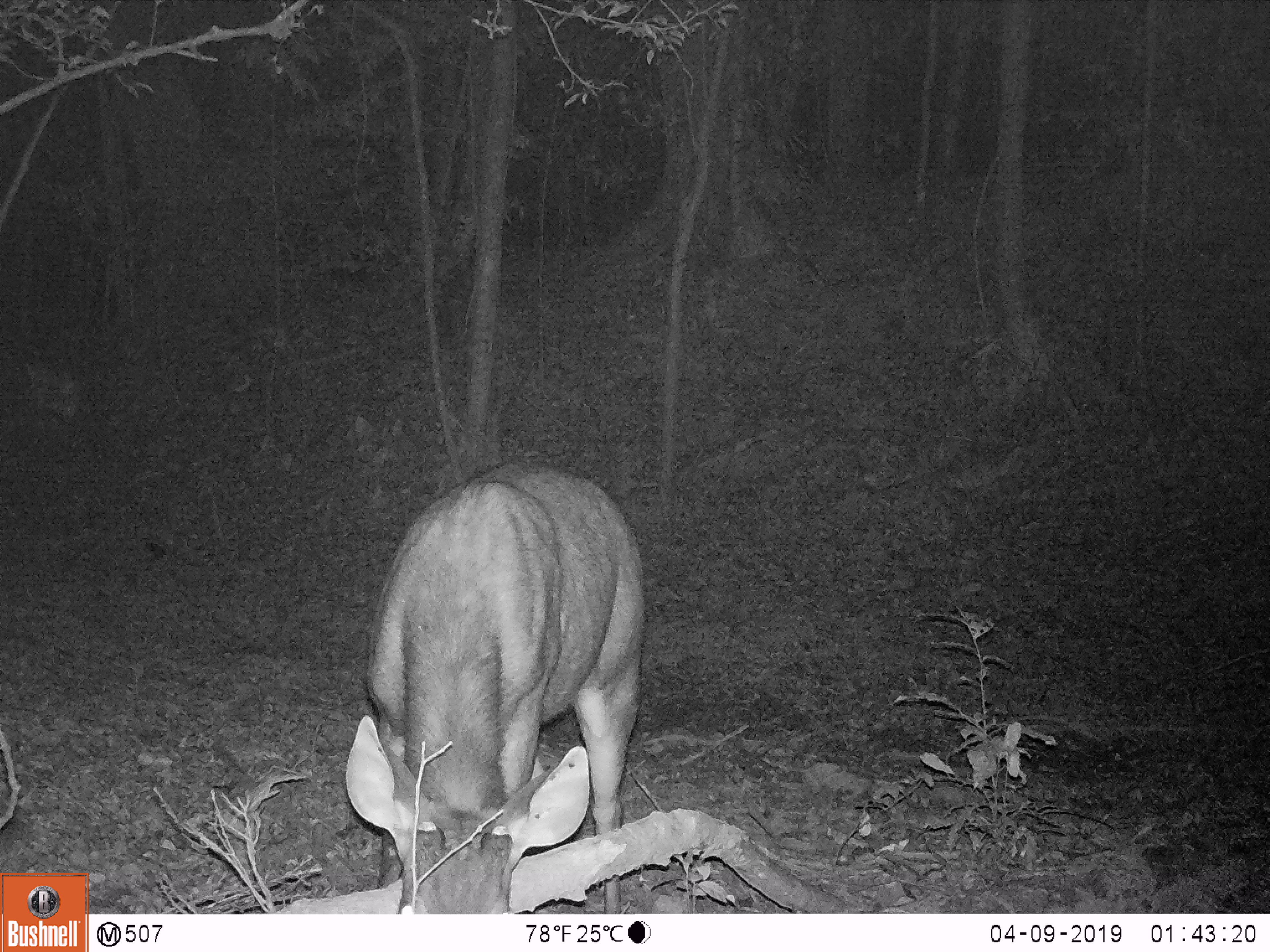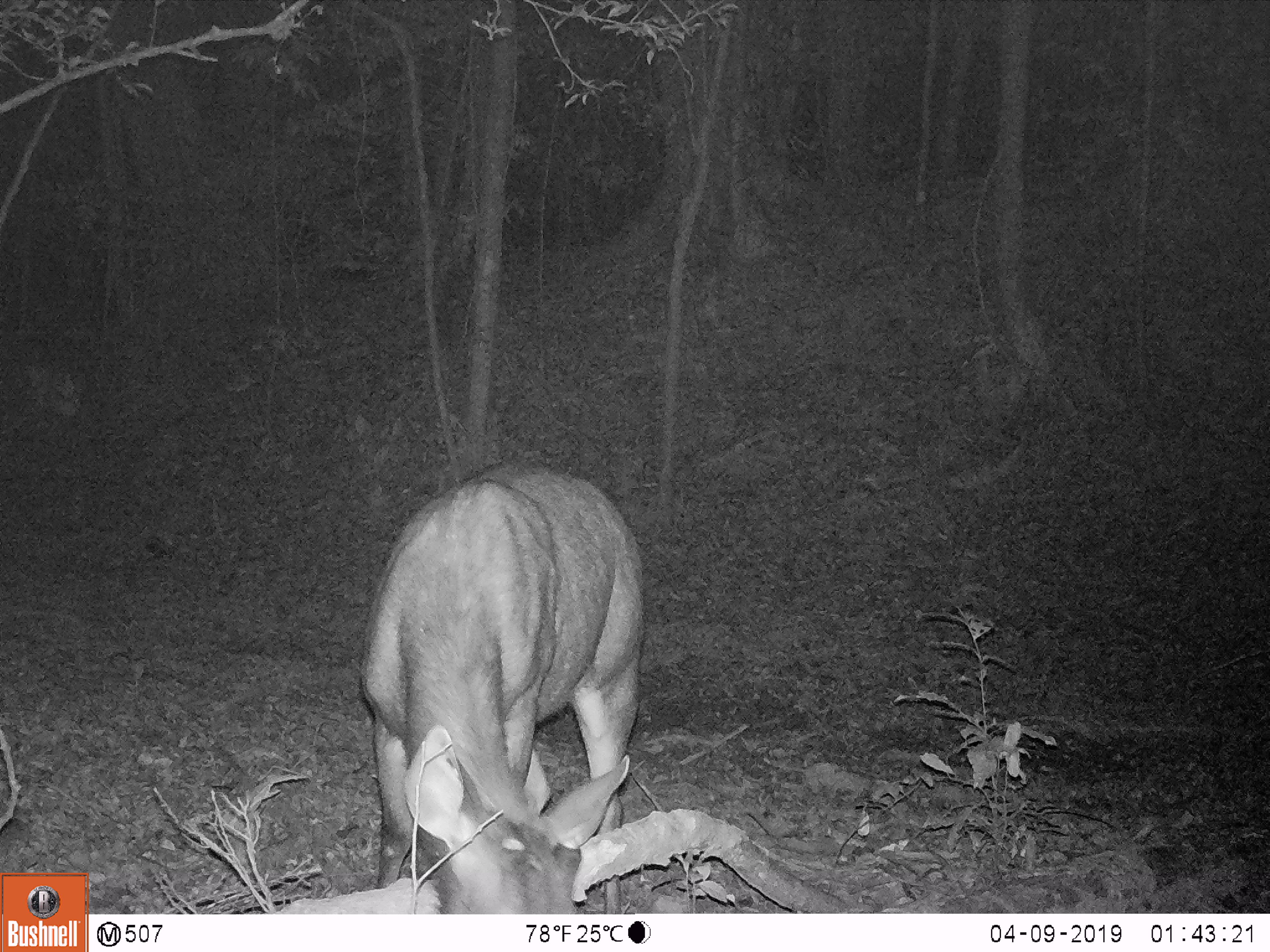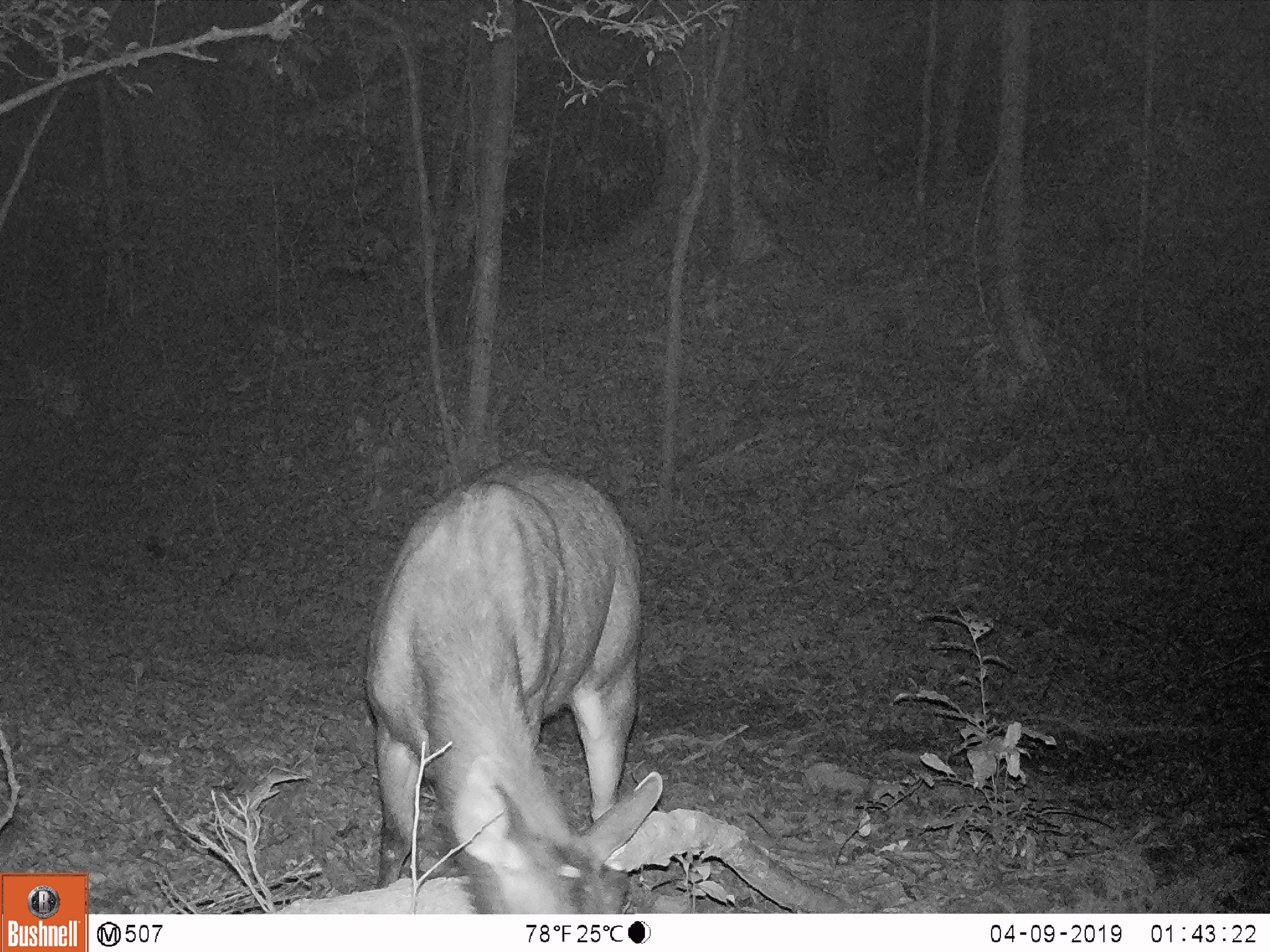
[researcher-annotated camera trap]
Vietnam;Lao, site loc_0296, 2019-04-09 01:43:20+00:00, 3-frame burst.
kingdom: Animalia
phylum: Chordata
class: Mammalia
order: Artiodactyla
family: Cervidae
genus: Rusa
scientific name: Rusa unicolor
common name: sambar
Sambar (Rusa unicolor). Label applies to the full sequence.